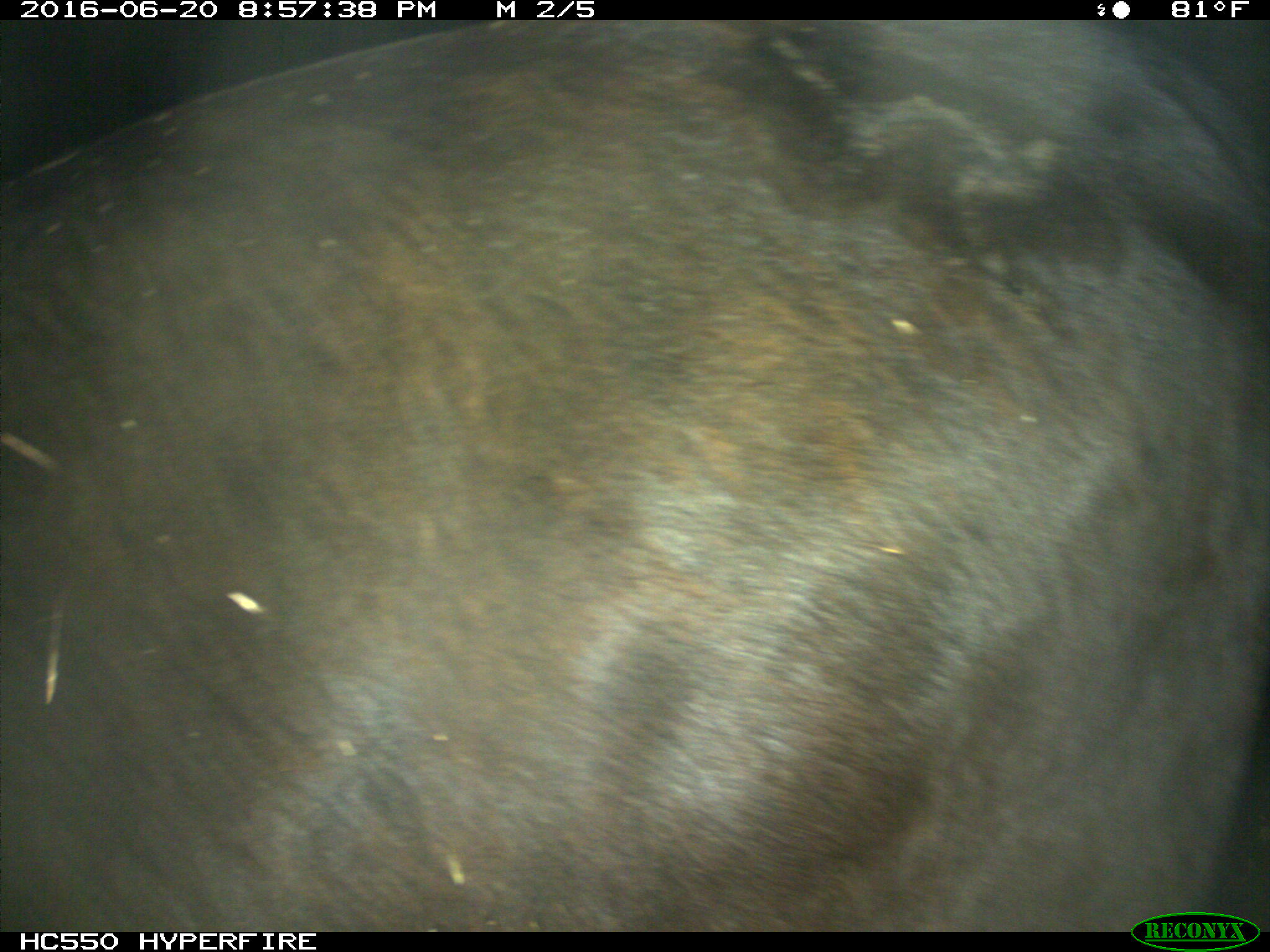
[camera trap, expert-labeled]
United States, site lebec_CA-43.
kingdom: Animalia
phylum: Chordata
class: Mammalia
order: Artiodactyla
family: Bovidae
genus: Bos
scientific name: Bos taurus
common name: domestic cow